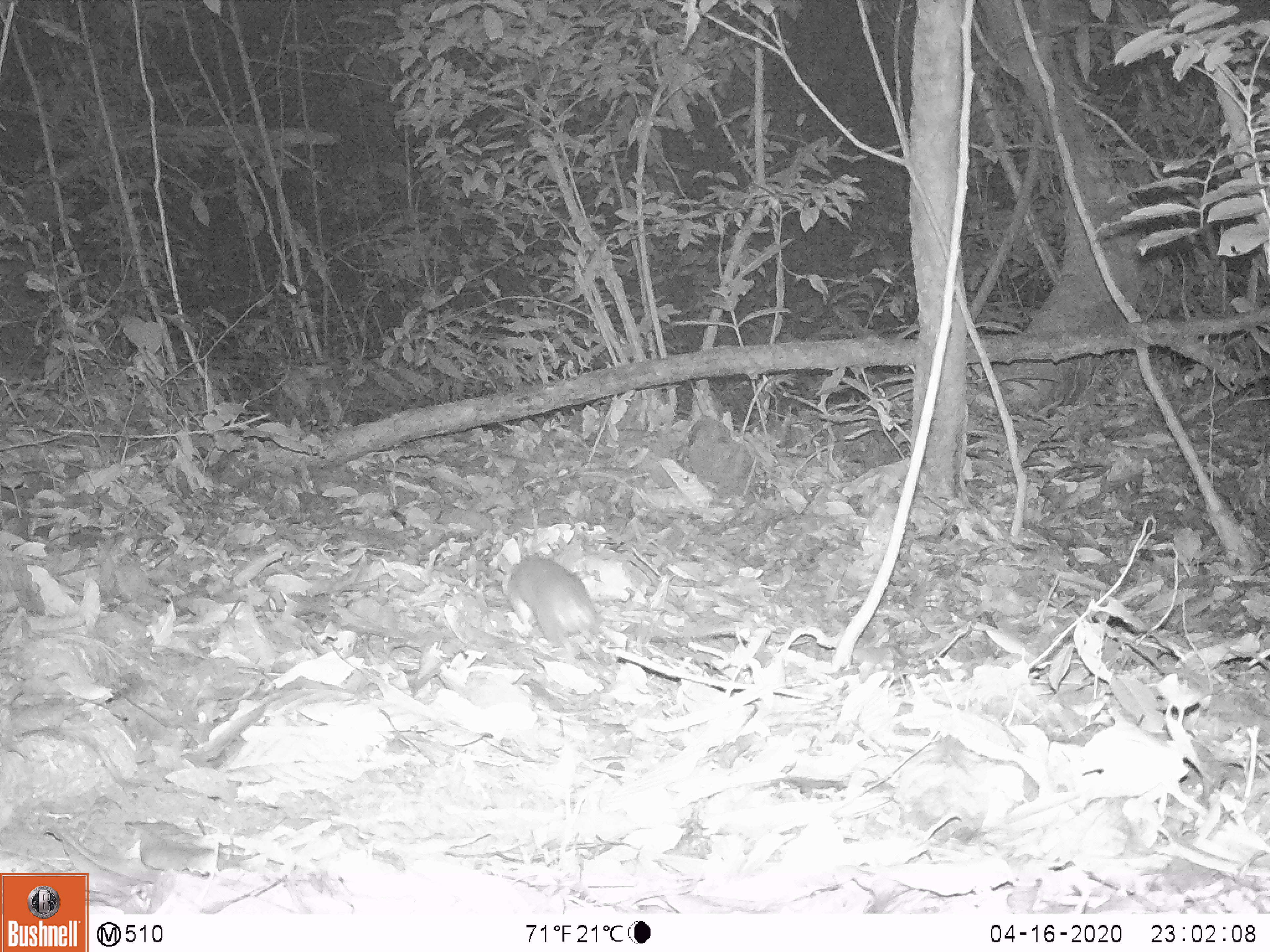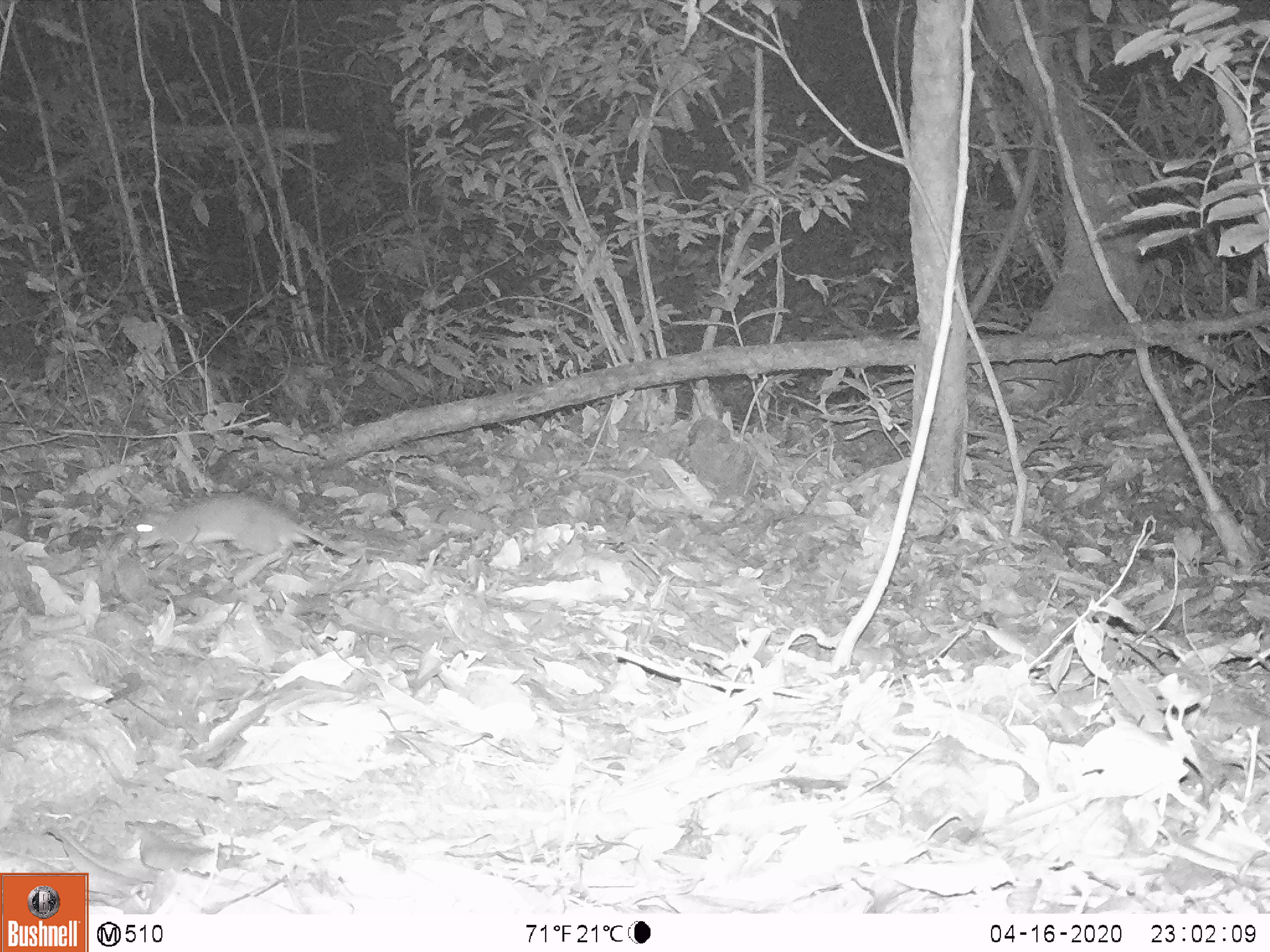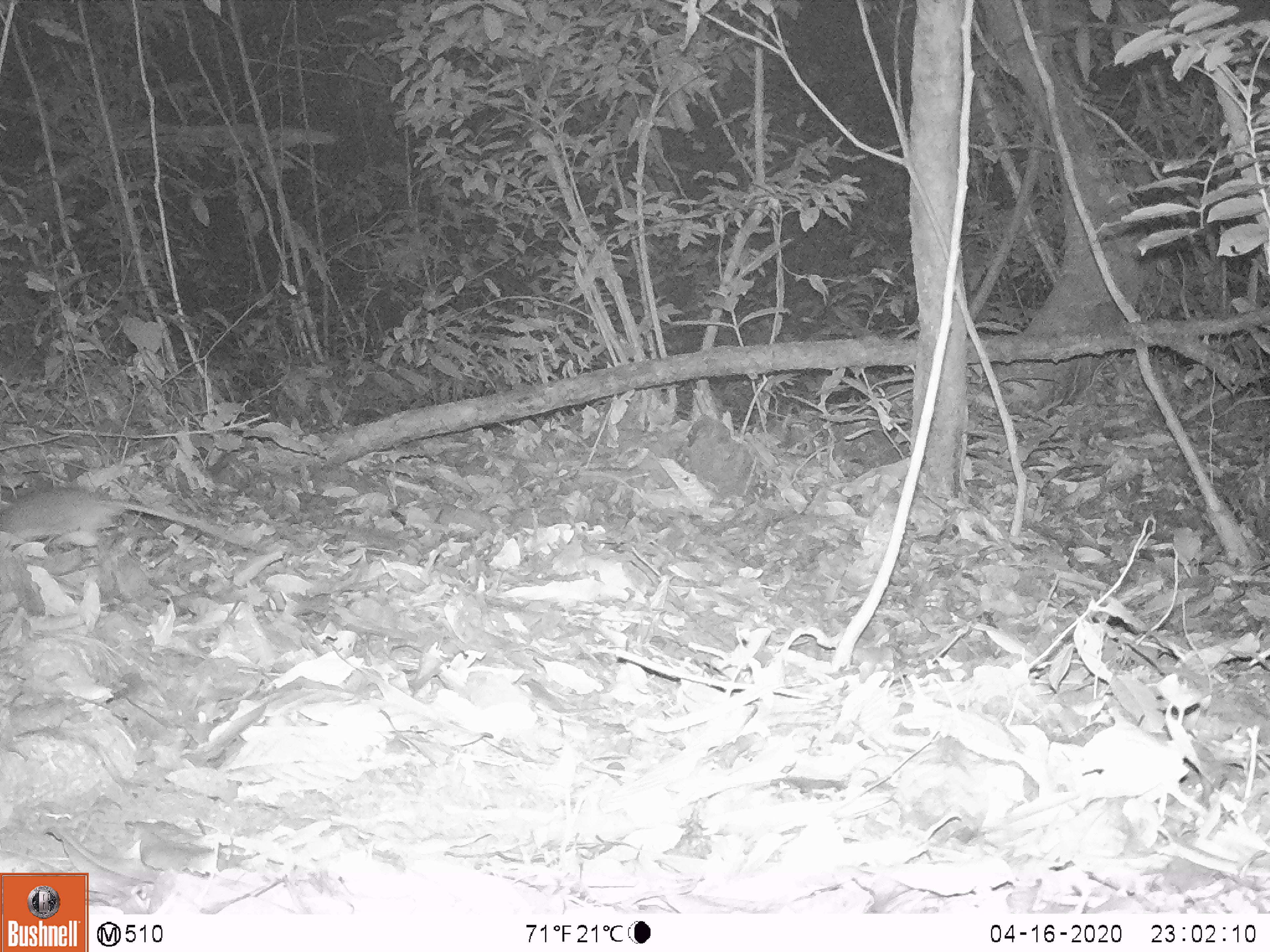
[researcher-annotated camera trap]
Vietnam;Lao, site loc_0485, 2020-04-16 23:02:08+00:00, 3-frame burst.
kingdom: Animalia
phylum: Chordata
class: Mammalia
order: Rodentia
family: Muridae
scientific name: Muridae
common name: old-world mice and rats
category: unidentified murid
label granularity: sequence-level